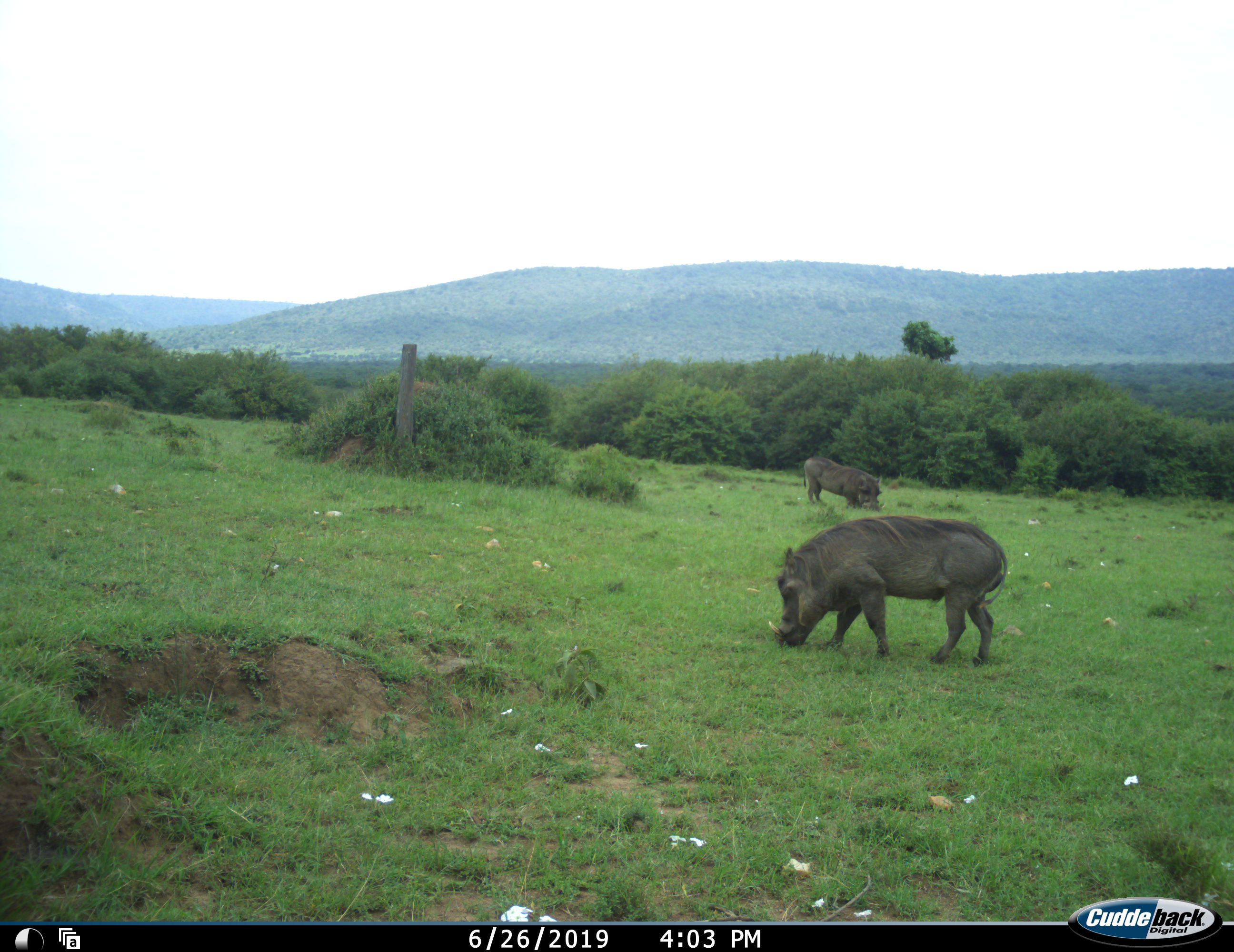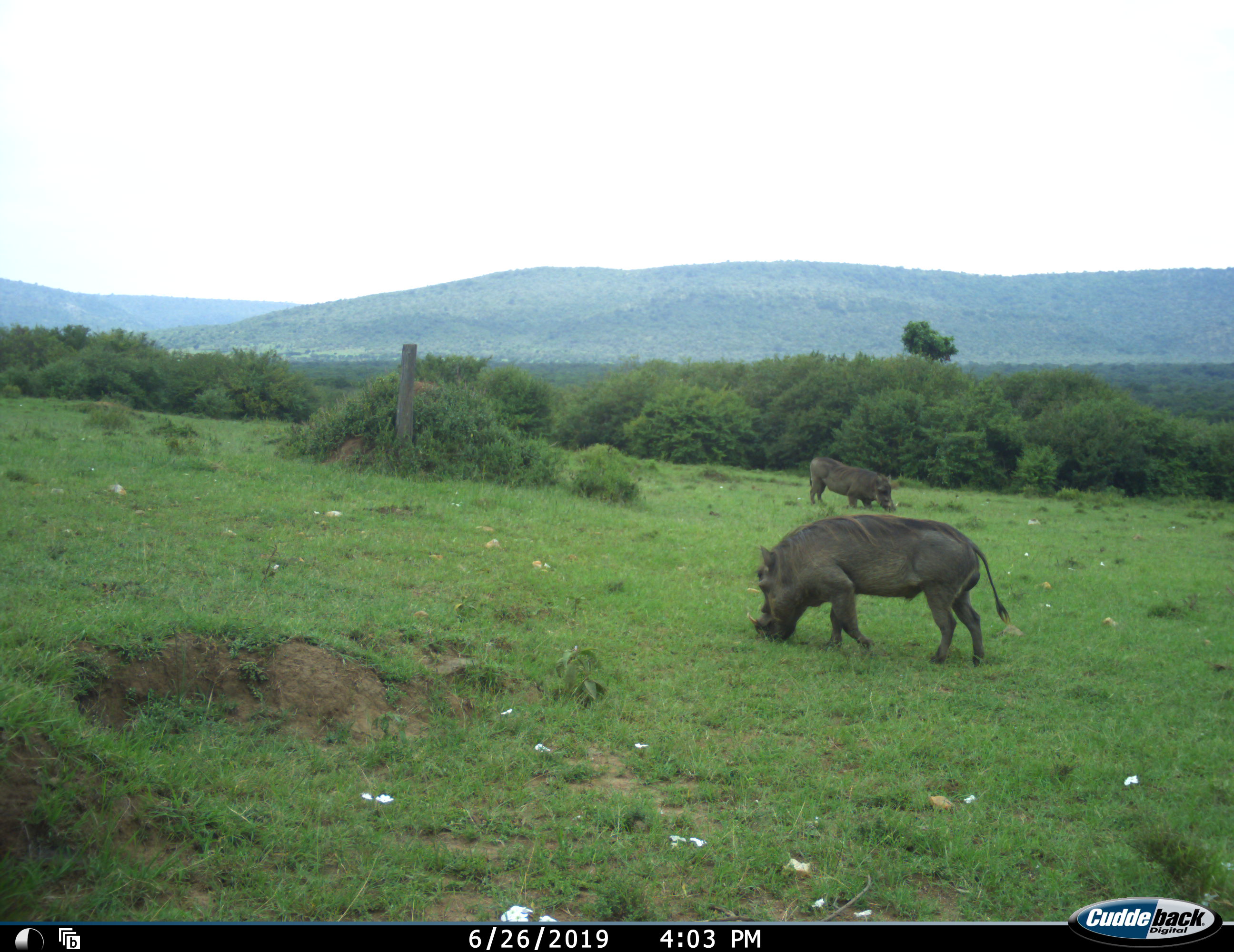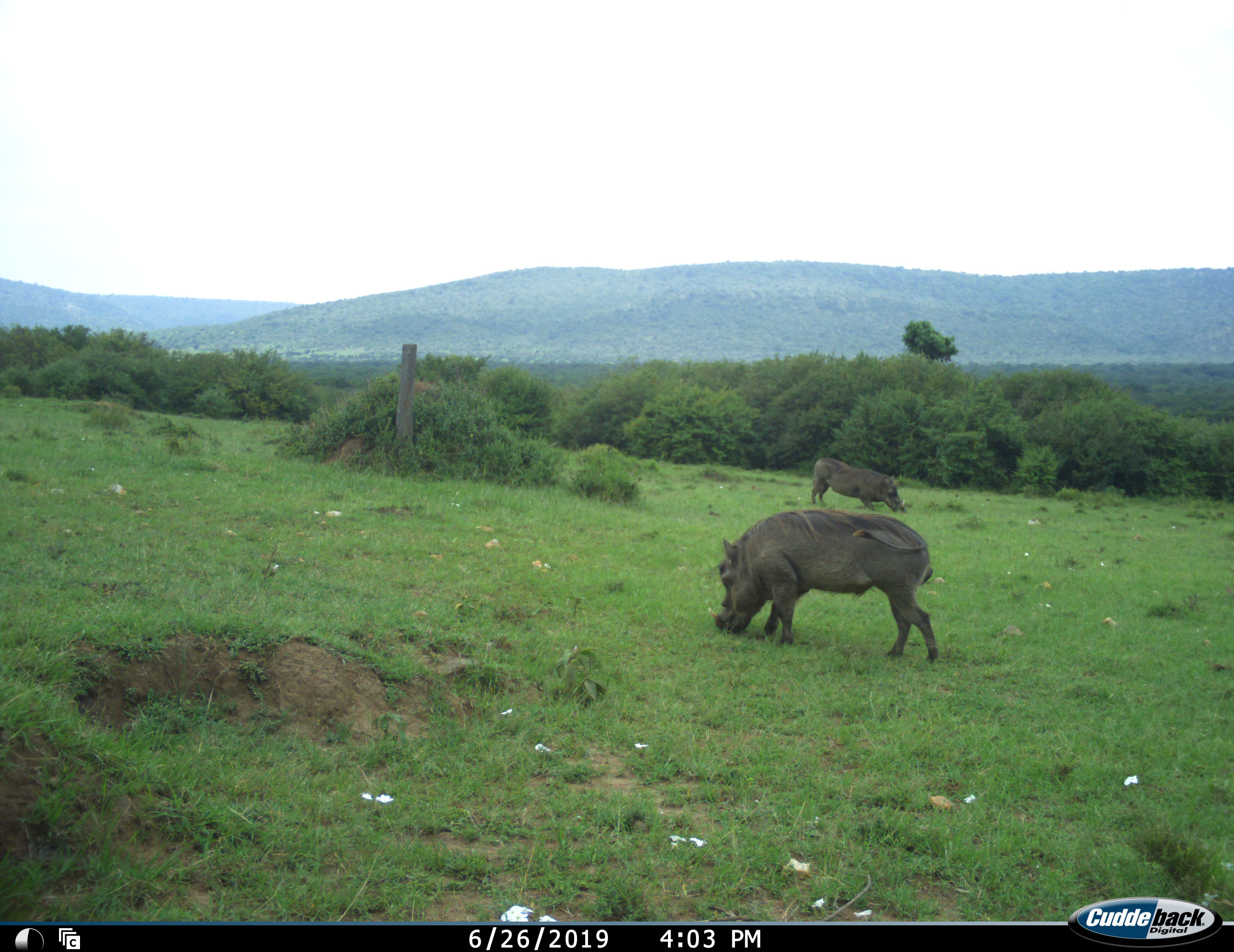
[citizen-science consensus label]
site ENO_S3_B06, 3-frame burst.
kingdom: Animalia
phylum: Chordata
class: Mammalia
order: Artiodactyla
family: Suidae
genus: Phacochoerus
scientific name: Phacochoerus africanus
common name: warthog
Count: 2.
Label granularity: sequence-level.